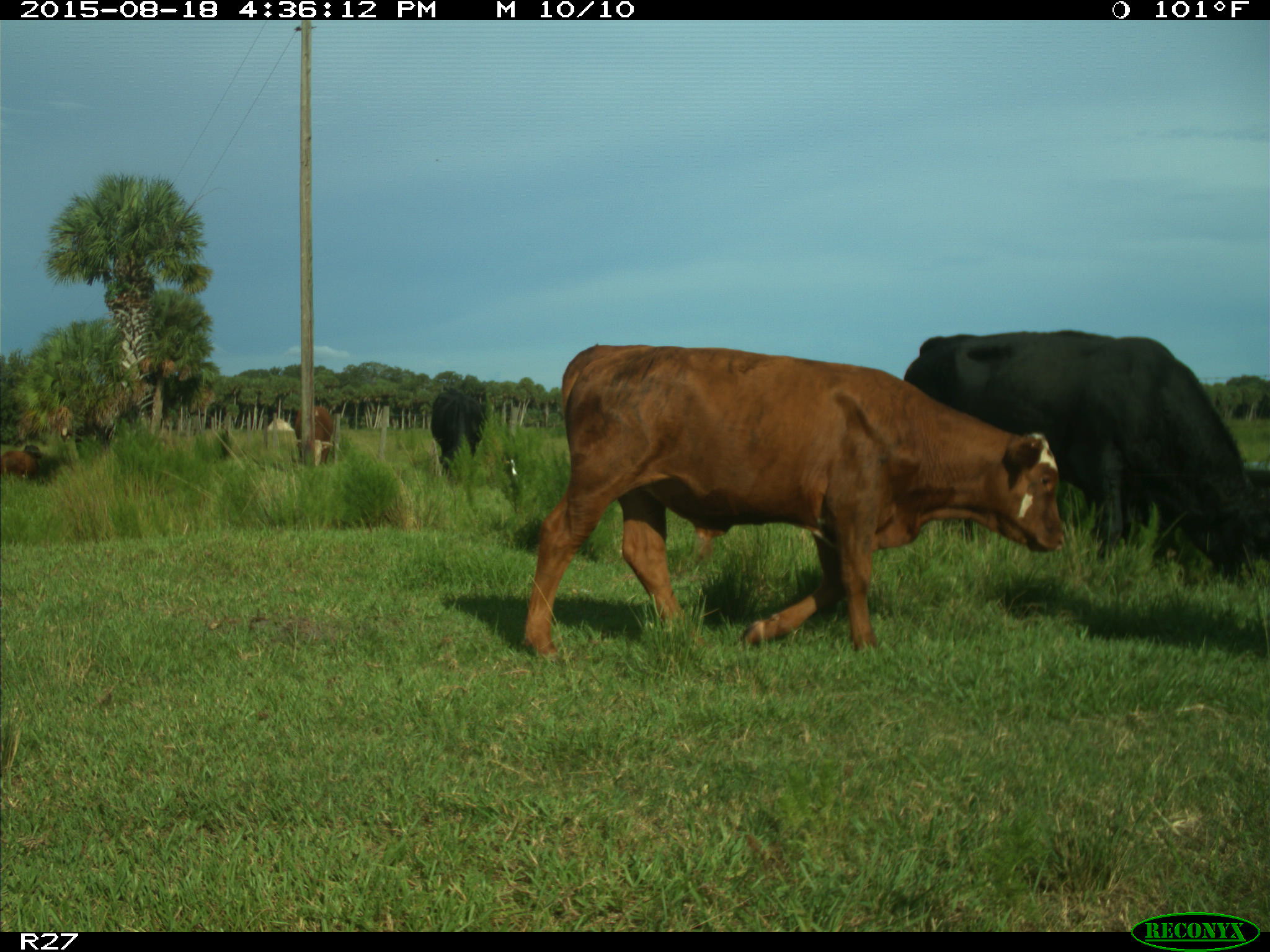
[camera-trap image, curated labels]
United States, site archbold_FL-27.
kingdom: Animalia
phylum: Chordata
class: Mammalia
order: Artiodactyla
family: Bovidae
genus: Bos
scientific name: Bos taurus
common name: domestic cow